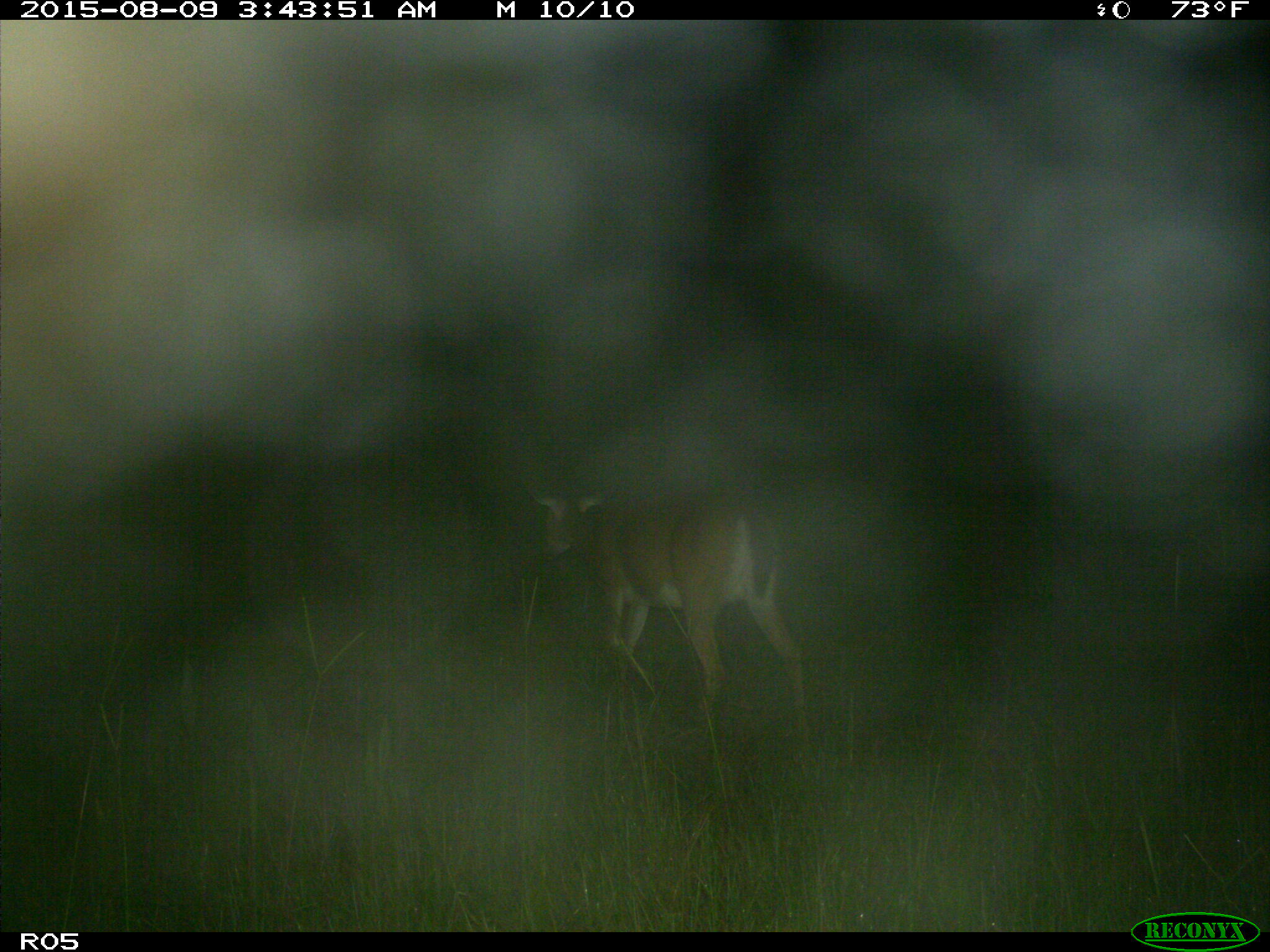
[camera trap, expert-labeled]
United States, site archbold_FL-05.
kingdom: Animalia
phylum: Chordata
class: Mammalia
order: Artiodactyla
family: Cervidae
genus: Odocoileus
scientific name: Odocoileus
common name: deer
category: unidentified deer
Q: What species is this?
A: Unidentified deer (deer) (Odocoileus).